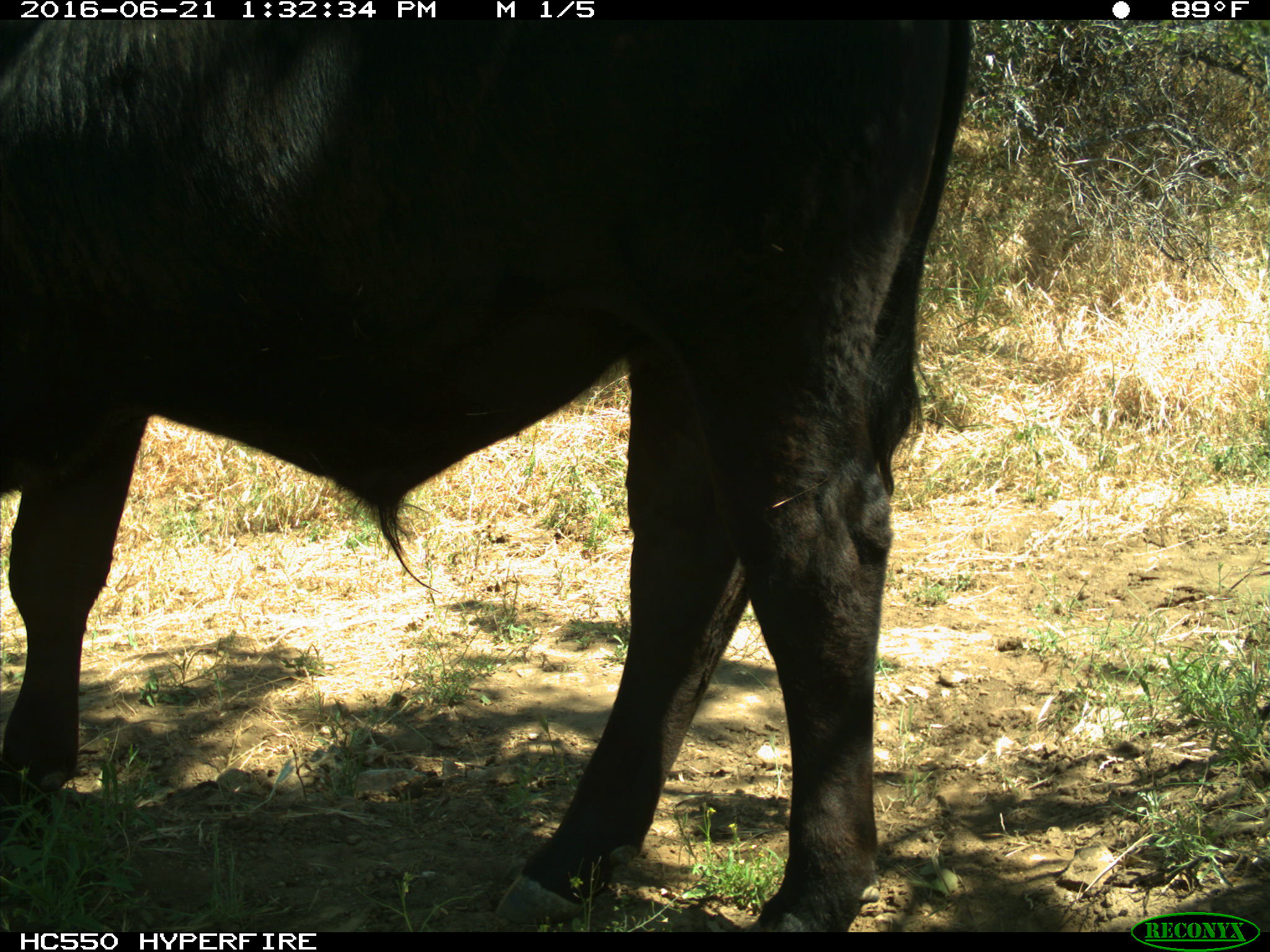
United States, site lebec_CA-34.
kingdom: Animalia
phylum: Chordata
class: Mammalia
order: Artiodactyla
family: Bovidae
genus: Bos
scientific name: Bos taurus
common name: domestic cow